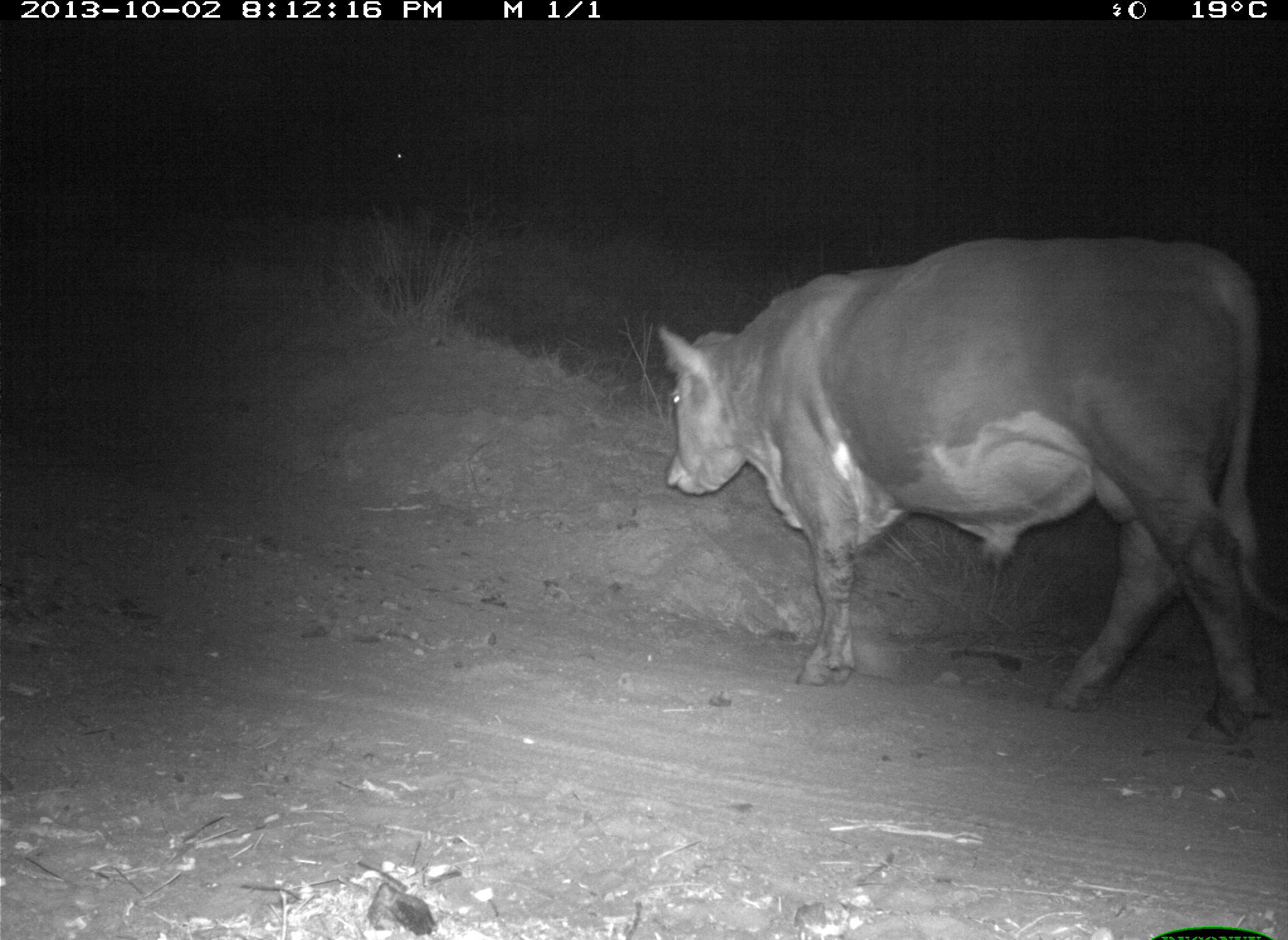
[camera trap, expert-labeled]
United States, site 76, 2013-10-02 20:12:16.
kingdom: Animalia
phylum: Chordata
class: Mammalia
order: Artiodactyla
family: Bovidae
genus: Bos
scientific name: Bos taurus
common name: cow